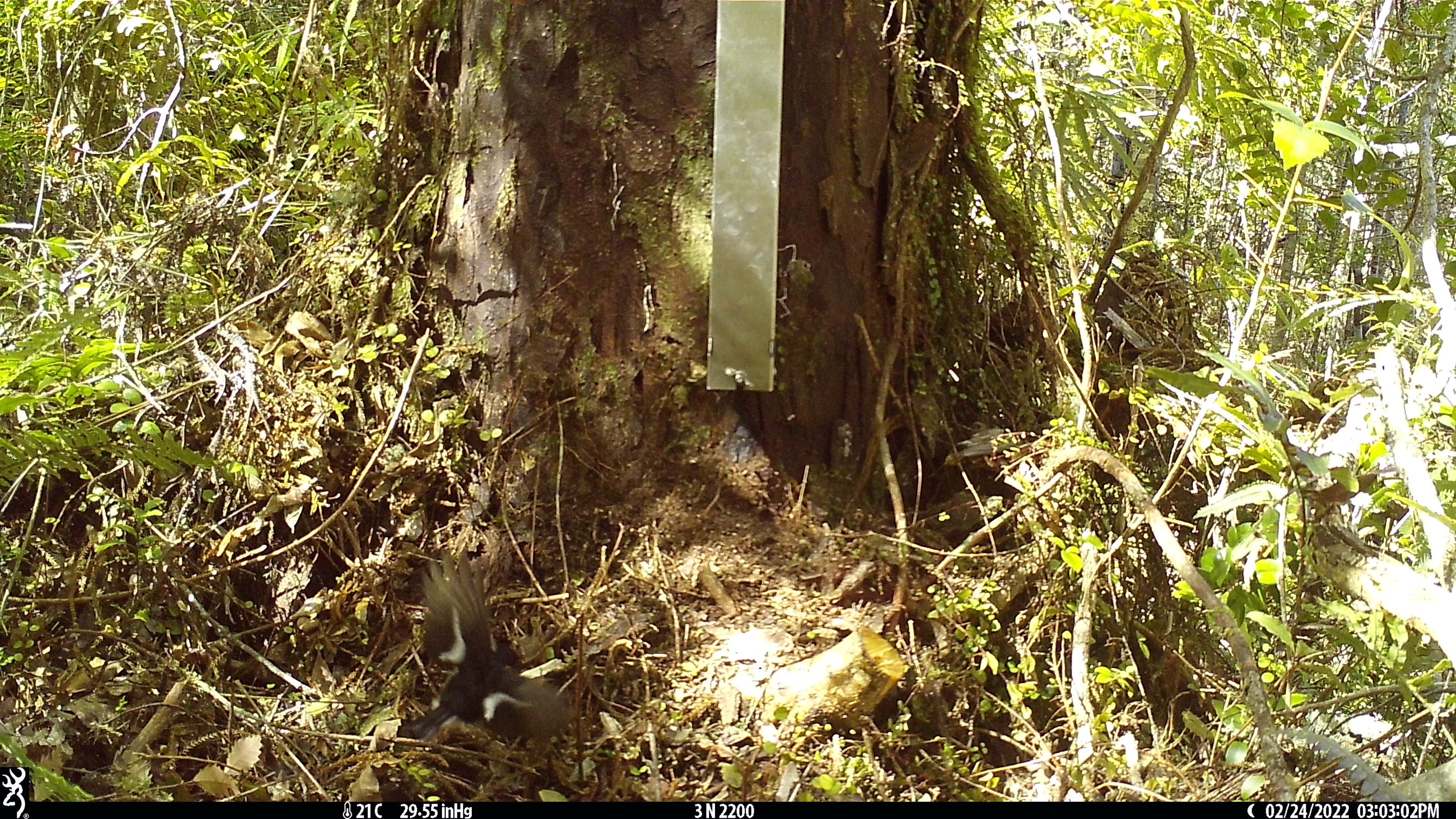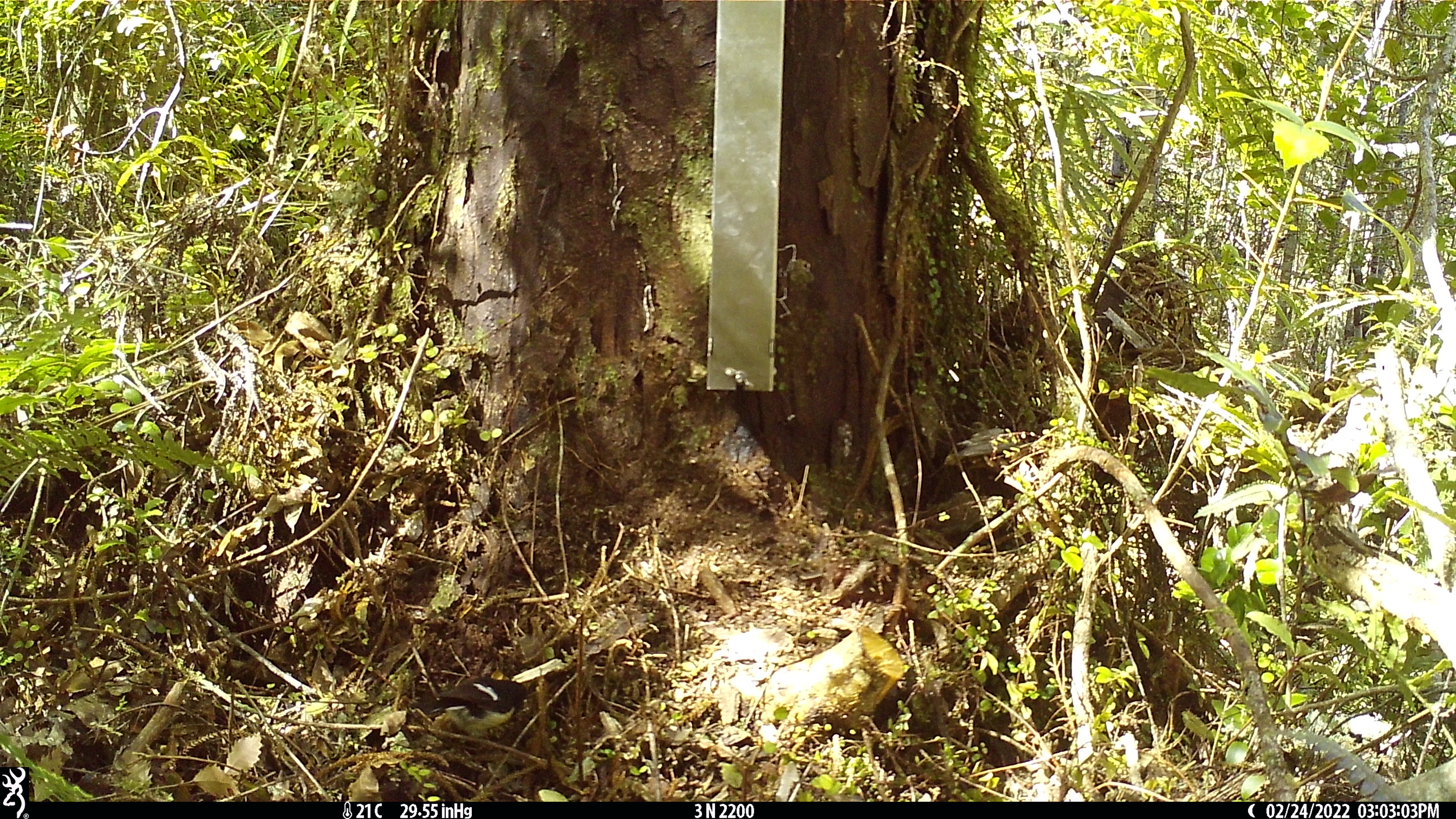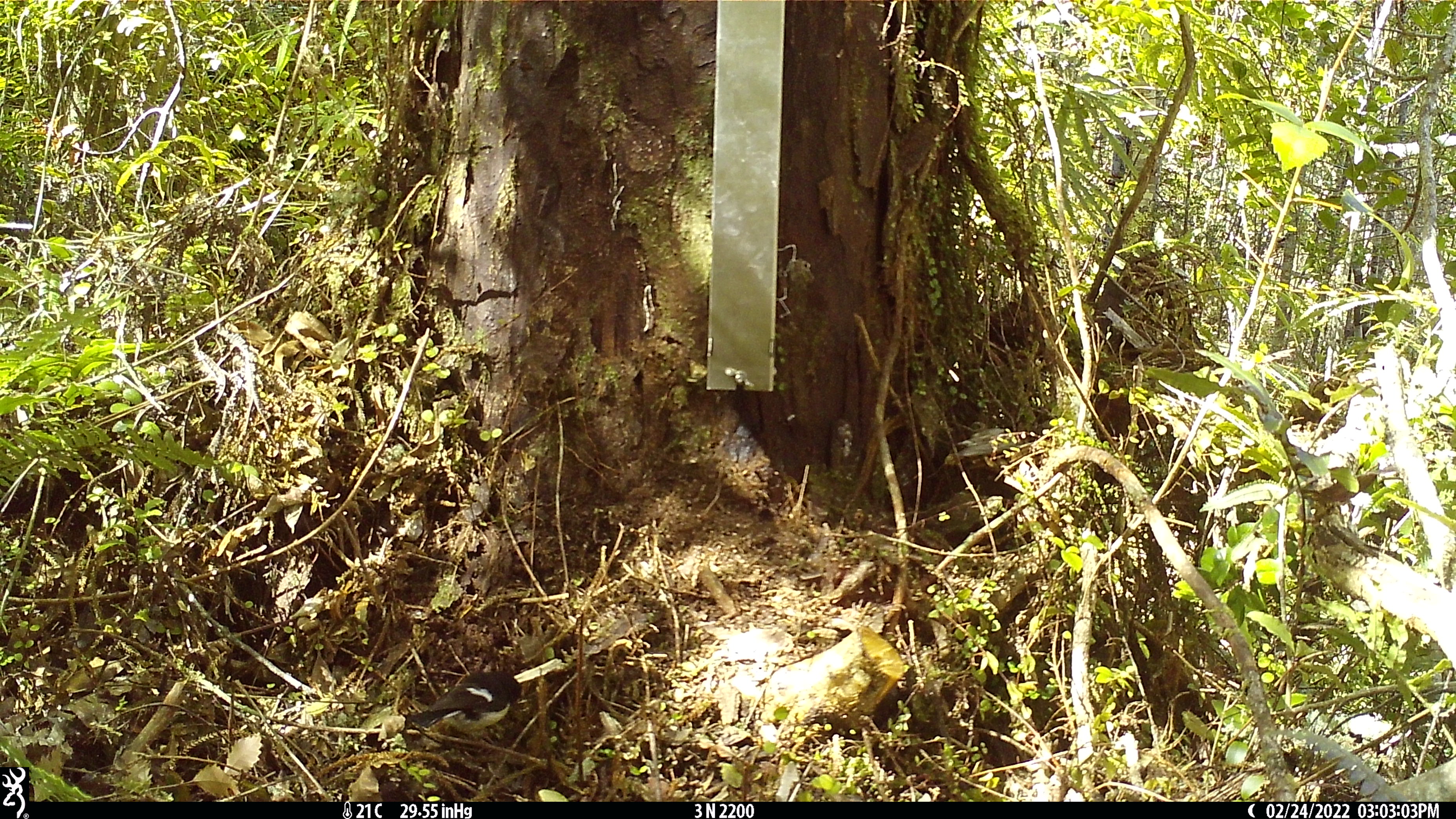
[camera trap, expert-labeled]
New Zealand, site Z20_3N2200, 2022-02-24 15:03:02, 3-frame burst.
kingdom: Animalia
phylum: Chordata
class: Aves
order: Passeriformes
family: Petroicidae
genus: Petroica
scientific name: Petroica macrocephala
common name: tomtit